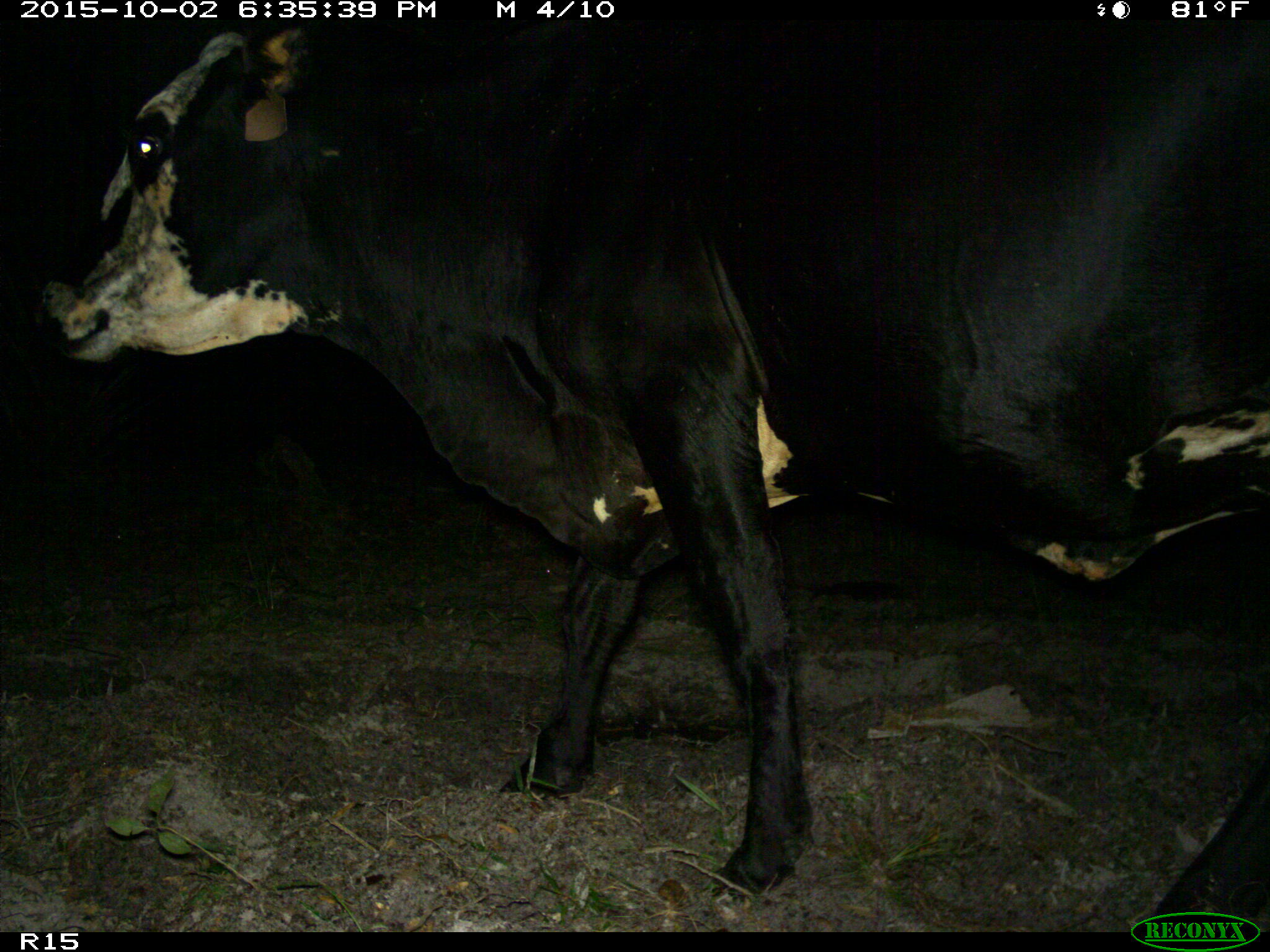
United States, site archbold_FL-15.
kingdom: Animalia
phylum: Chordata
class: Mammalia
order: Artiodactyla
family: Bovidae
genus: Bos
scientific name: Bos taurus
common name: domestic cow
Bos taurus (domestic cow).